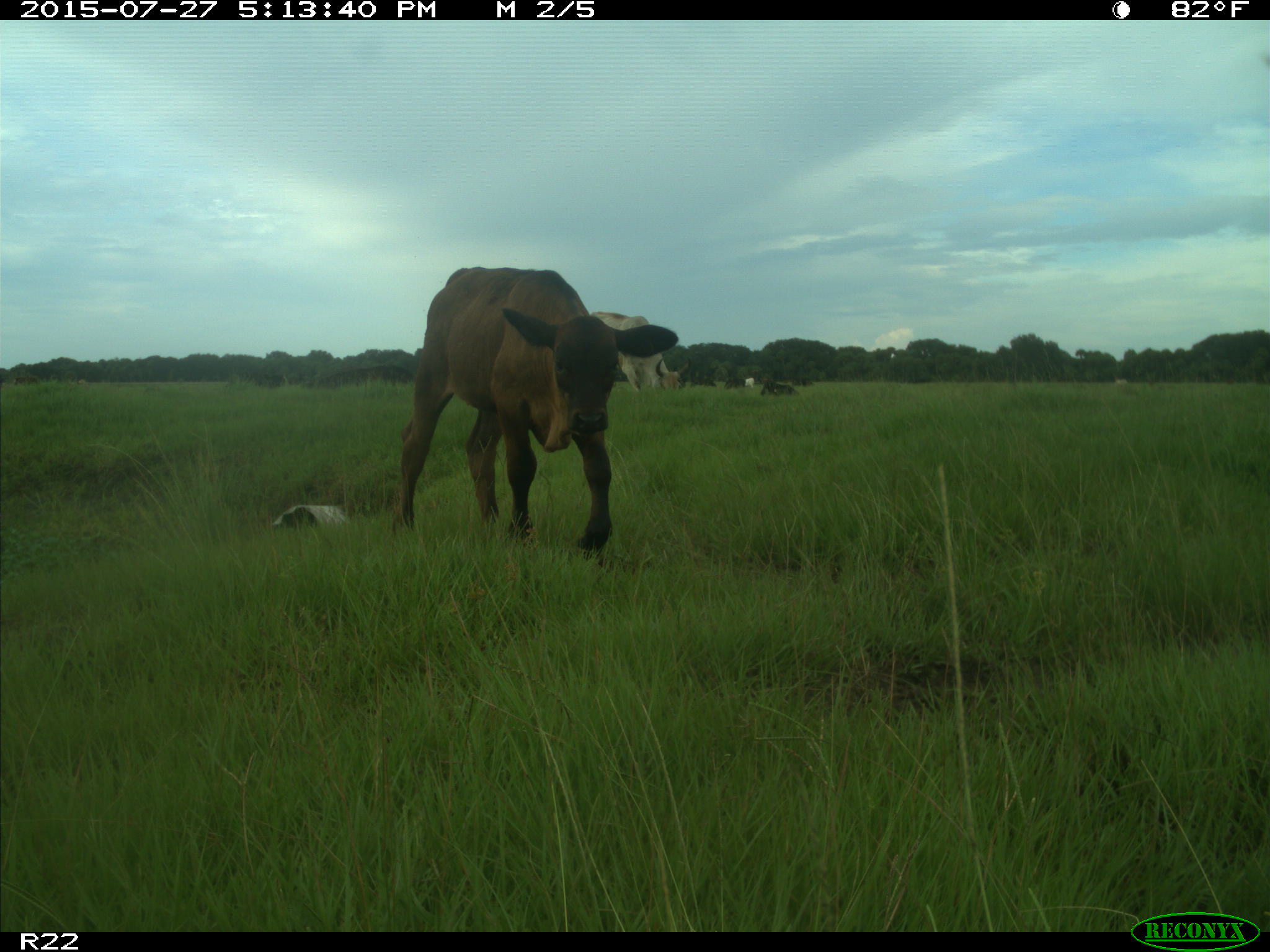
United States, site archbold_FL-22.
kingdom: Animalia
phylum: Chordata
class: Mammalia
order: Artiodactyla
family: Bovidae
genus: Bos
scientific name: Bos taurus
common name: domestic cow